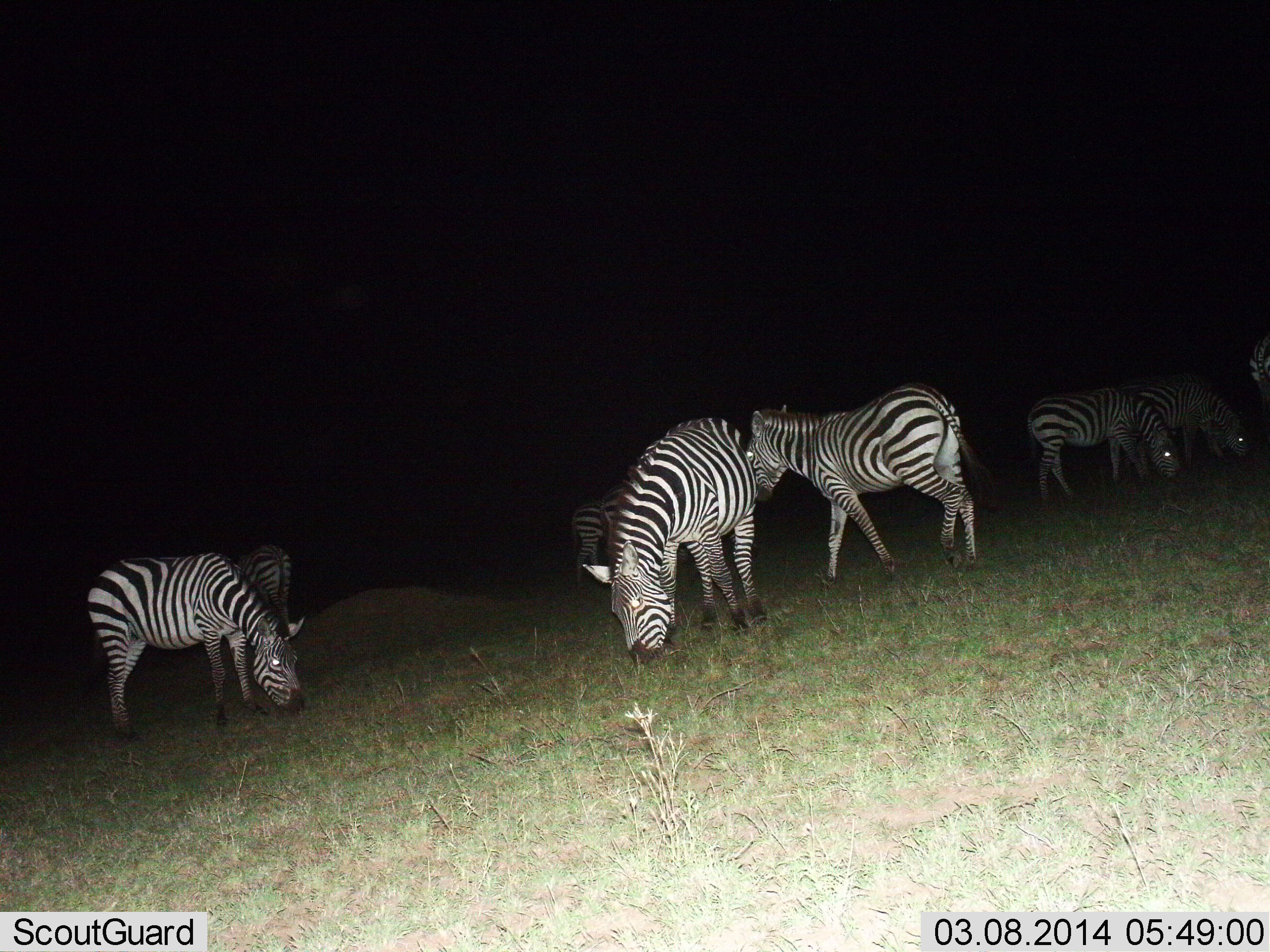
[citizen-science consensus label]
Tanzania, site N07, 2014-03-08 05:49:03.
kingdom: Animalia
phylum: Chordata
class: Mammalia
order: Perissodactyla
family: Equidae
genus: Equus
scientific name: Equus quagga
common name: plains zebra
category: zebra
Zebra (plains zebra) (Equus quagga), count 8. Behavior (volunteer vote fractions): standing 40%, resting 0%, moving 40%, interacting 0%. Young present (vote fraction): 10%. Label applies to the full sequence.